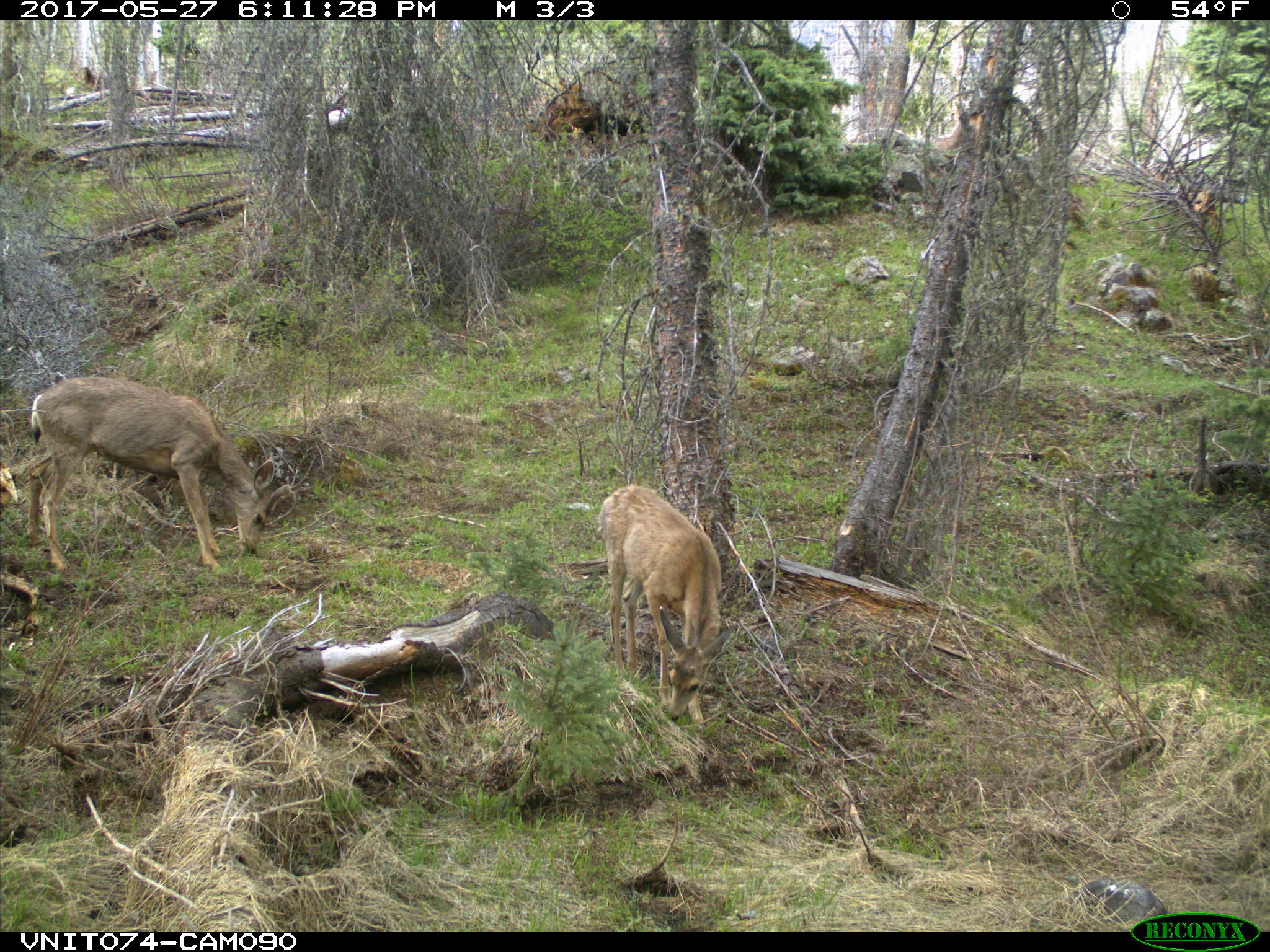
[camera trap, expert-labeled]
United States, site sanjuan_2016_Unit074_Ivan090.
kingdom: Animalia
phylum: Chordata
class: Mammalia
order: Artiodactyla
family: Cervidae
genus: Odocoileus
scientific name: Odocoileus hemionus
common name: mule deer